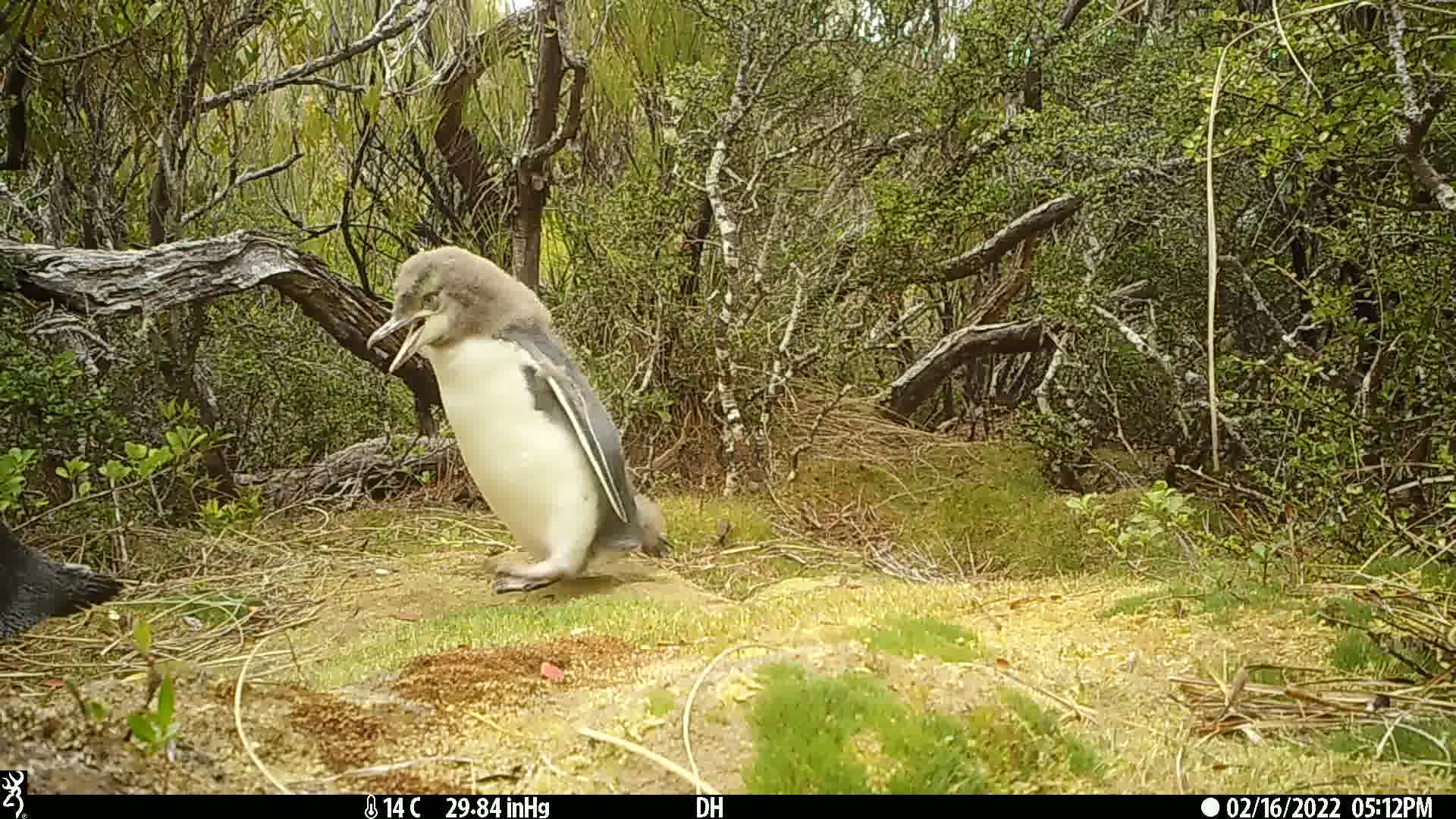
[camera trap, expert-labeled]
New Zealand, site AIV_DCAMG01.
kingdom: Animalia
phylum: Chordata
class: Aves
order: Sphenisciformes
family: Spheniscidae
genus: Megadyptes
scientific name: Megadyptes antipodes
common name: yellow-eyed penguin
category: yellow eyed penguin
Yellow eyed penguin (yellow-eyed penguin) (Megadyptes antipodes).